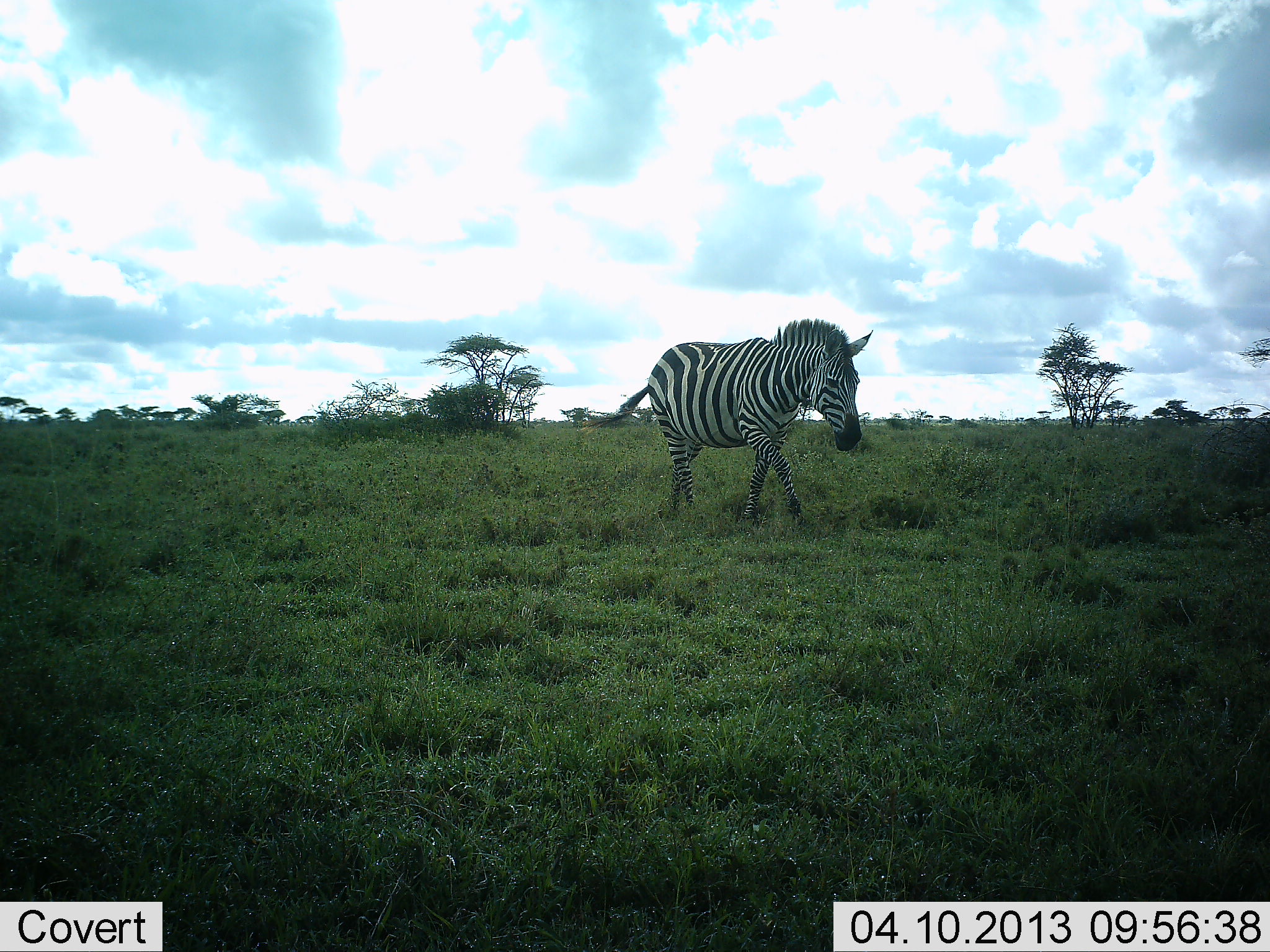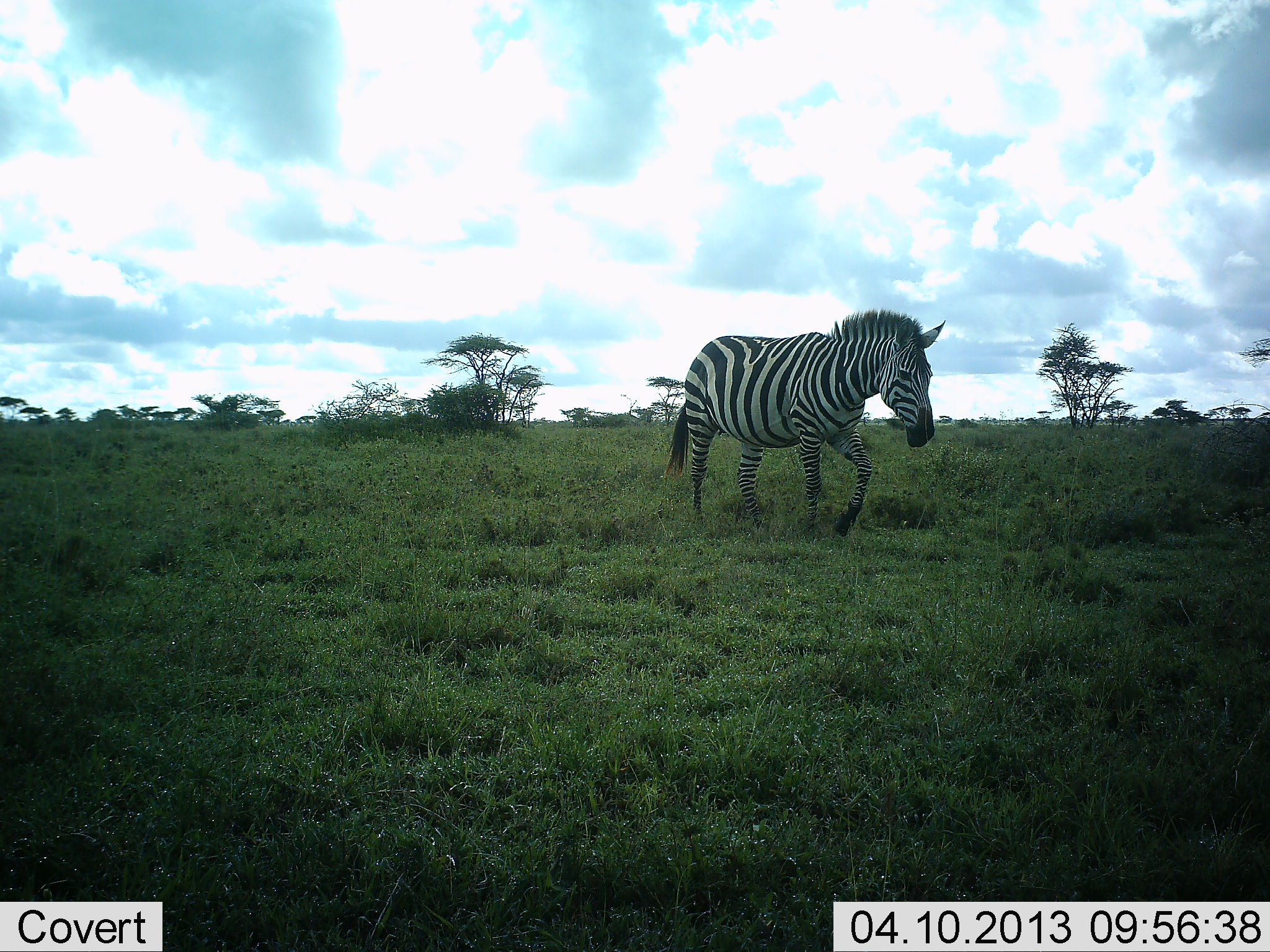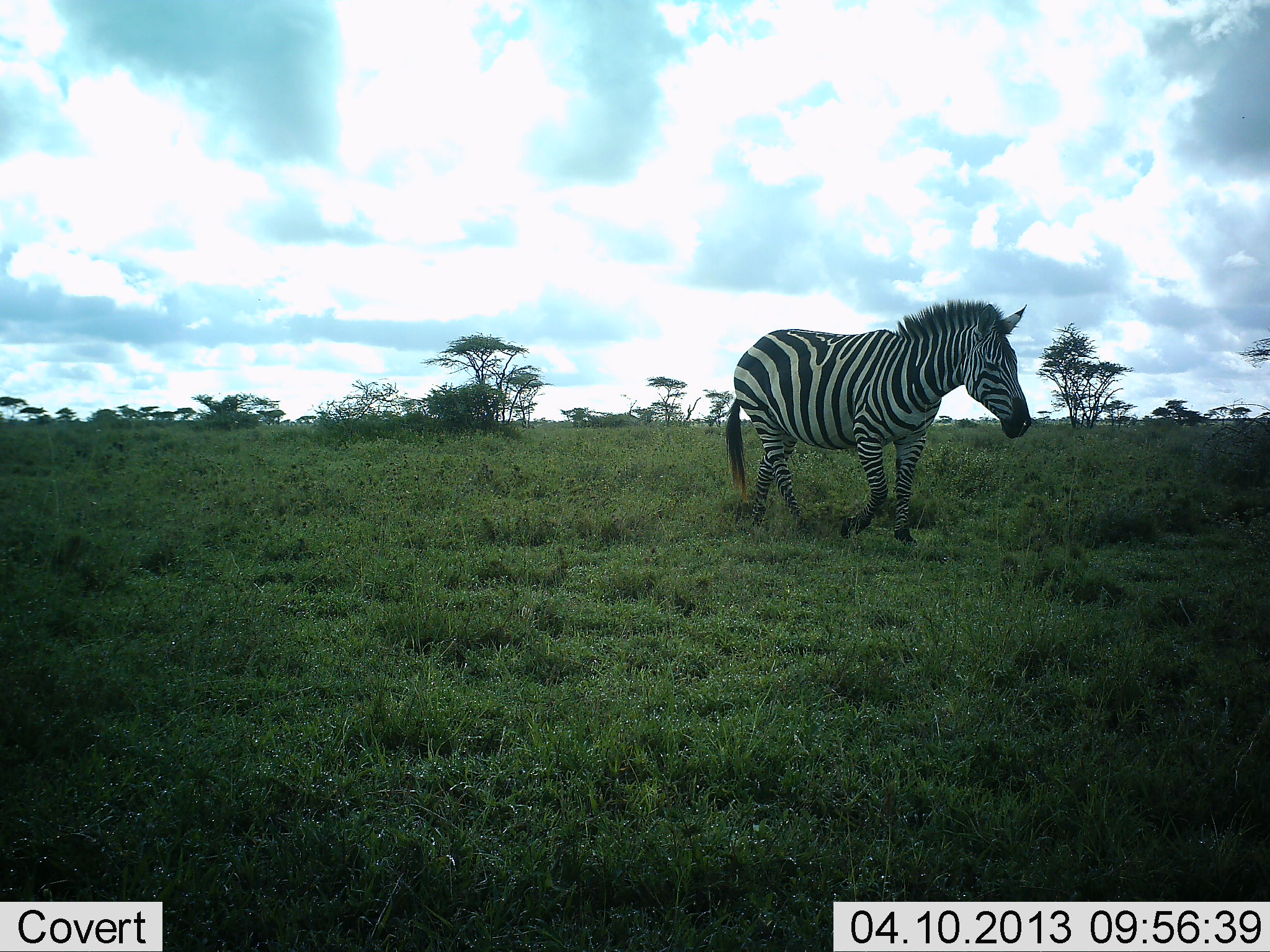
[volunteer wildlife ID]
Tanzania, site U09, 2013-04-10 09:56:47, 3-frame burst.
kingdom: Animalia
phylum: Chordata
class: Mammalia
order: Perissodactyla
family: Equidae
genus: Equus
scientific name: Equus quagga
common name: plains zebra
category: zebra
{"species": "zebra (plains zebra) (Equus quagga)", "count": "1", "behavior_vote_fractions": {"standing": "0%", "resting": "0%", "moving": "100%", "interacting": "0%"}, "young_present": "0%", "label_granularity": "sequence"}